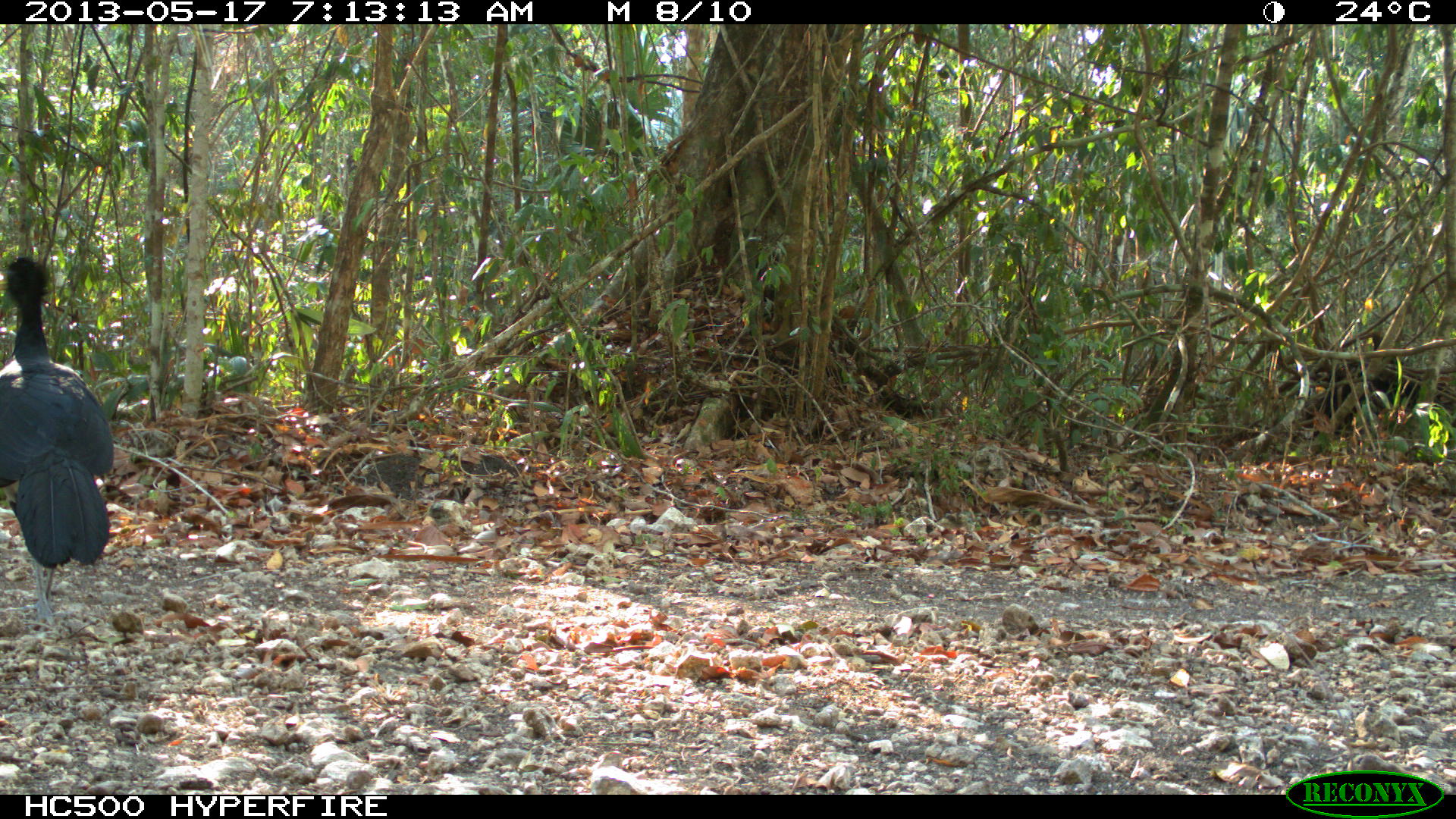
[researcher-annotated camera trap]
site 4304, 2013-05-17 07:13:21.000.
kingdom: Animalia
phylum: Chordata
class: Aves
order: Galliformes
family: Cracidae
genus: Crax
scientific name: Crax rubra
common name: great curassow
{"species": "Crax rubra (great curassow)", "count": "1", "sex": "male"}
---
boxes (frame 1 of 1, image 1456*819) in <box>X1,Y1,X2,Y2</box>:
crax rubra: <box>0,254,116,631</box>